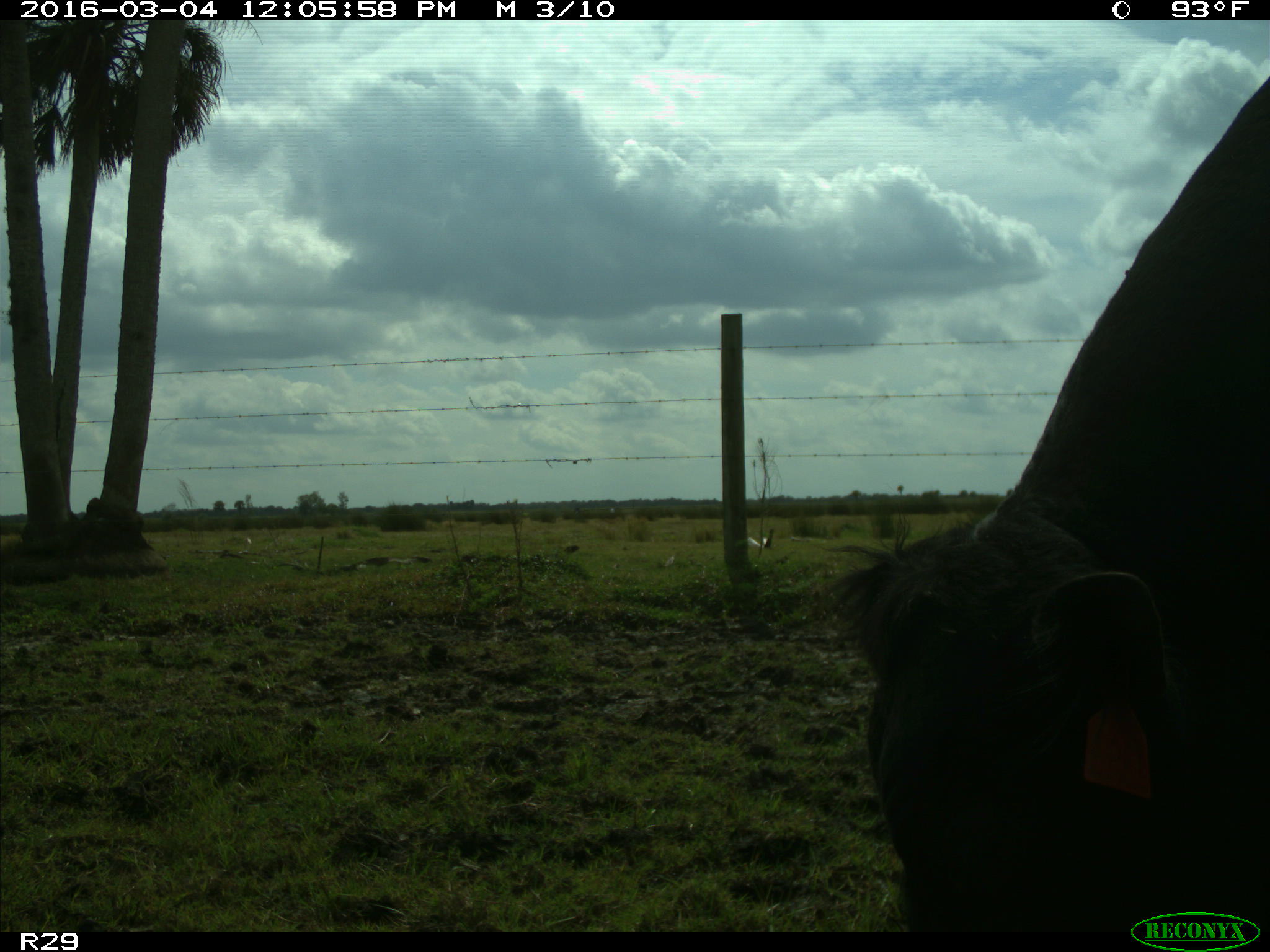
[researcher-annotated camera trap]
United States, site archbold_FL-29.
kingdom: Animalia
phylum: Chordata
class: Mammalia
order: Artiodactyla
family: Bovidae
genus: Bos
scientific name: Bos taurus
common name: domestic cow